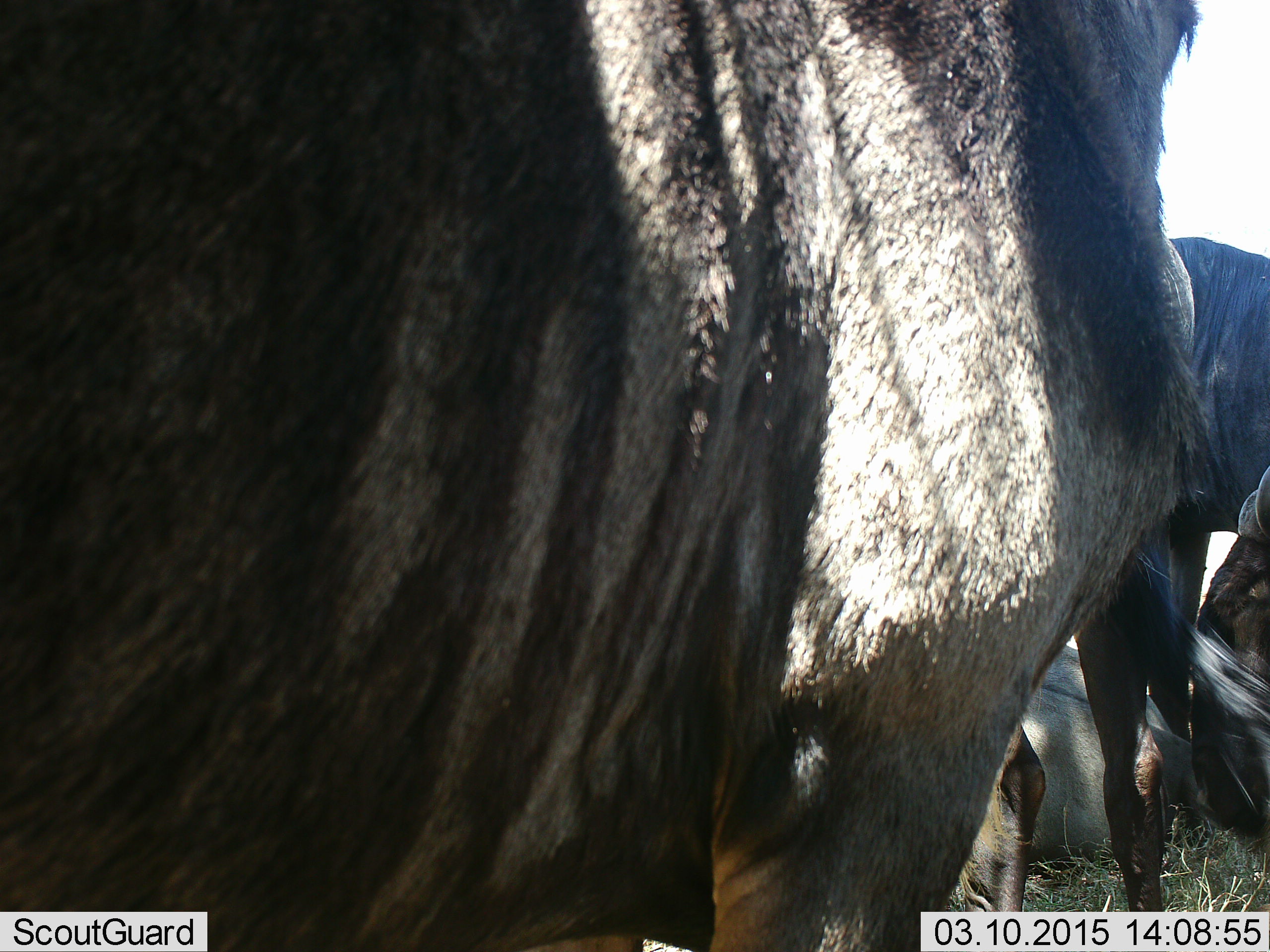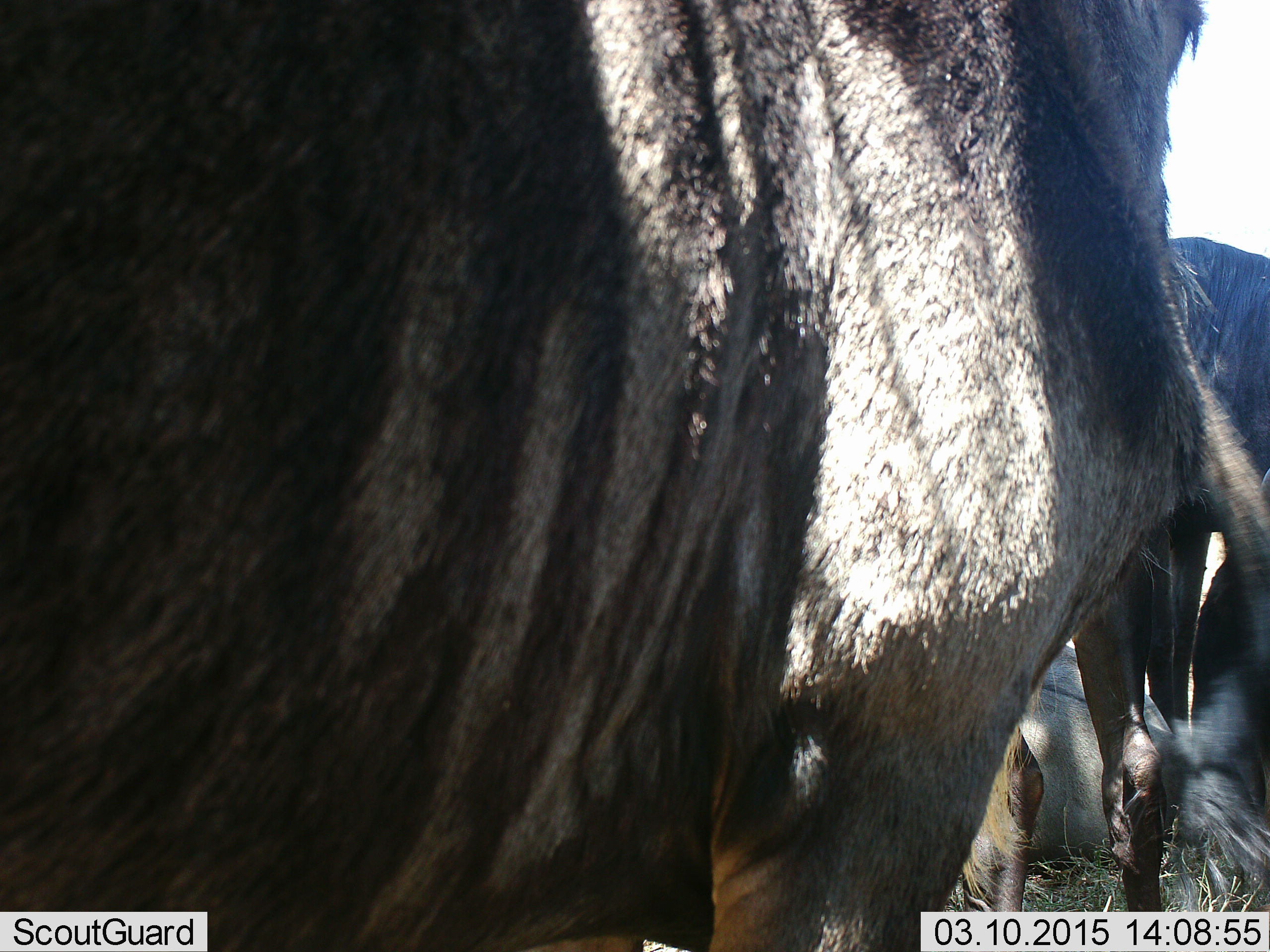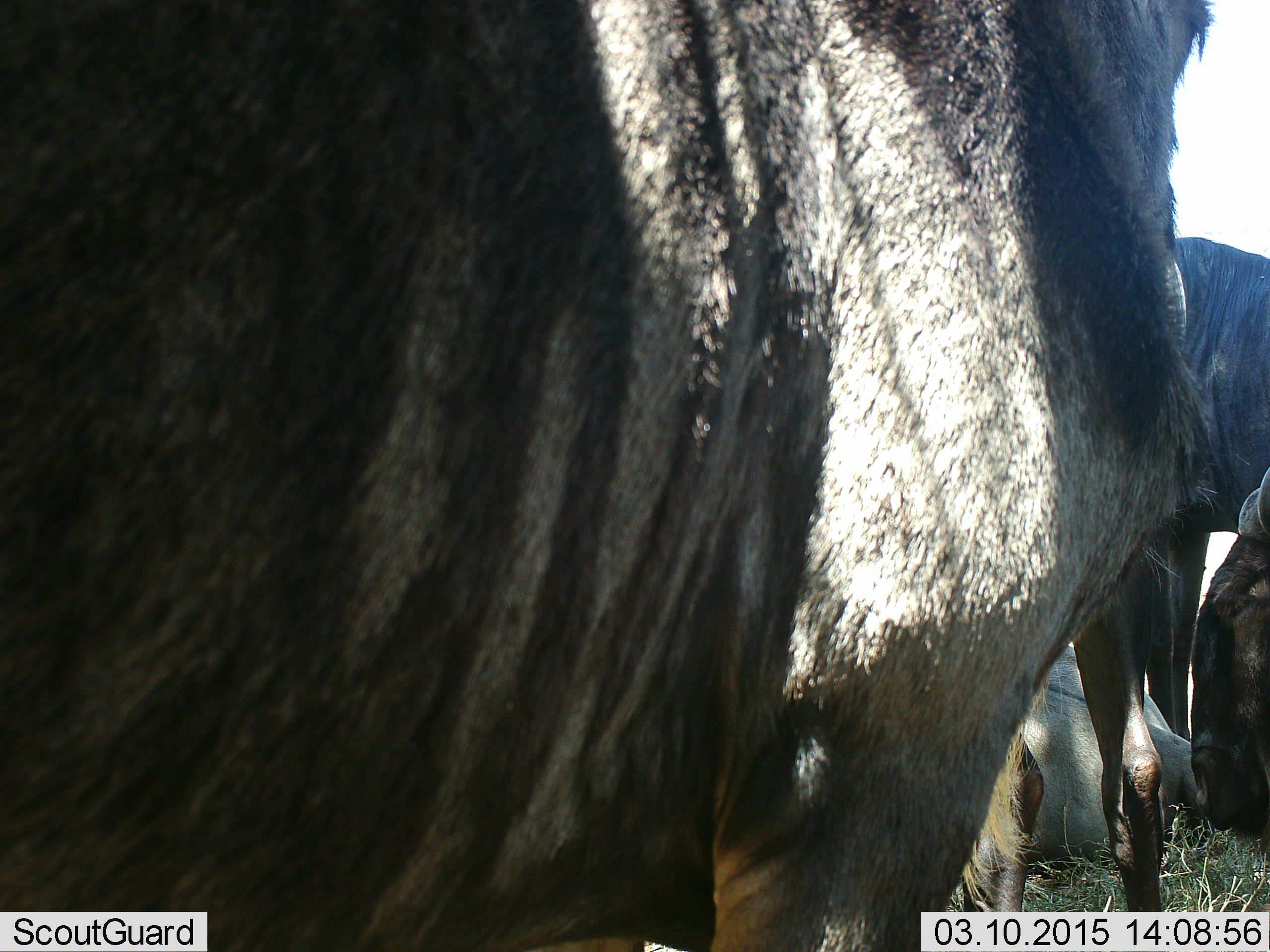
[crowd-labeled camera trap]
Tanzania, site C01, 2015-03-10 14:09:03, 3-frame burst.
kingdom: Animalia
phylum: Chordata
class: Mammalia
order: Artiodactyla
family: Bovidae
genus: Connochaetes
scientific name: Connochaetes taurinus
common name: blue wildebeest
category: wildebeest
Wildebeest (blue wildebeest) (Connochaetes taurinus), count 3. Behavior (volunteer vote fractions): standing 90%, resting 50%, moving 0%, interacting 0%. Young present (vote fraction): 0%. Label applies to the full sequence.